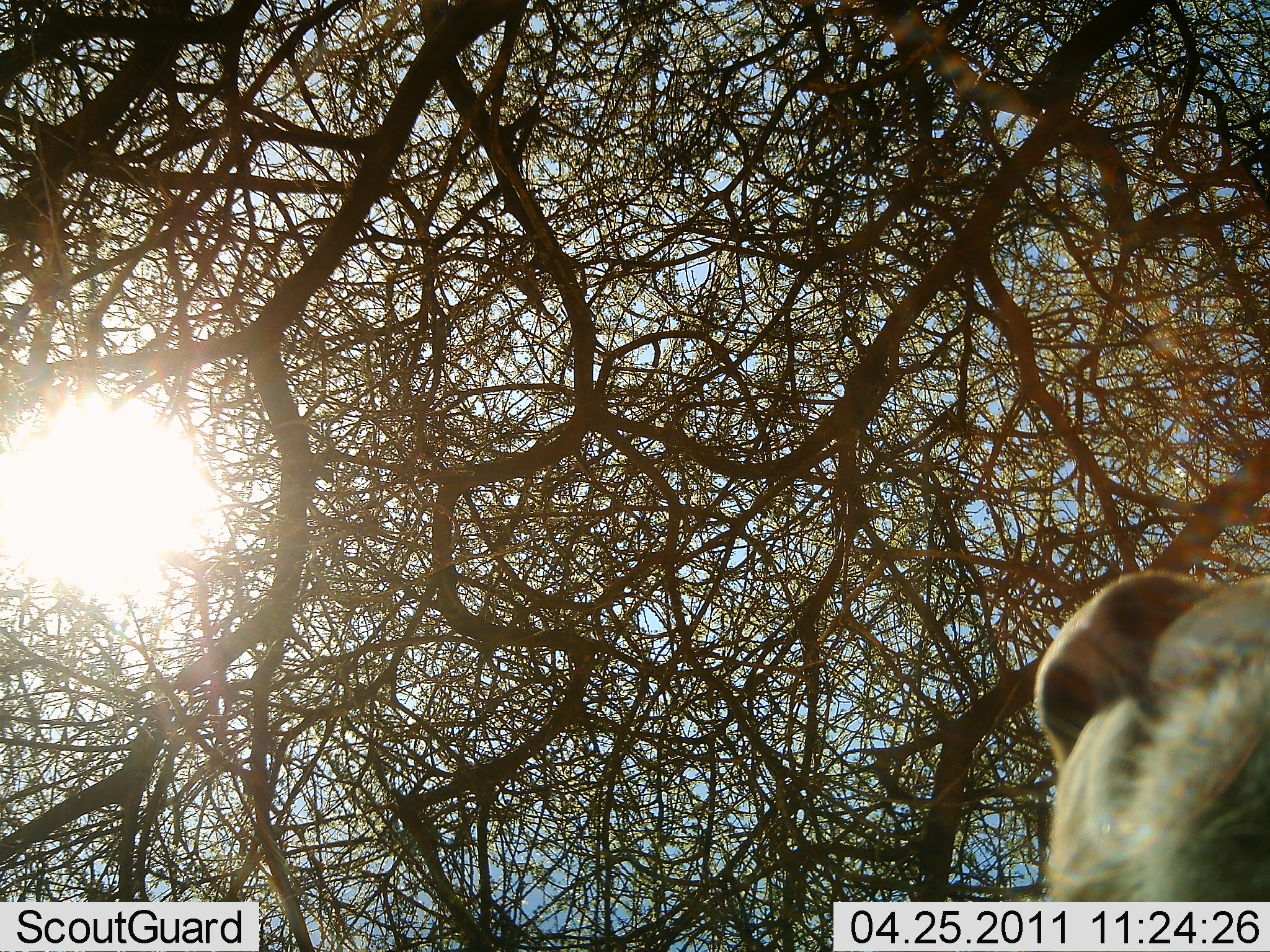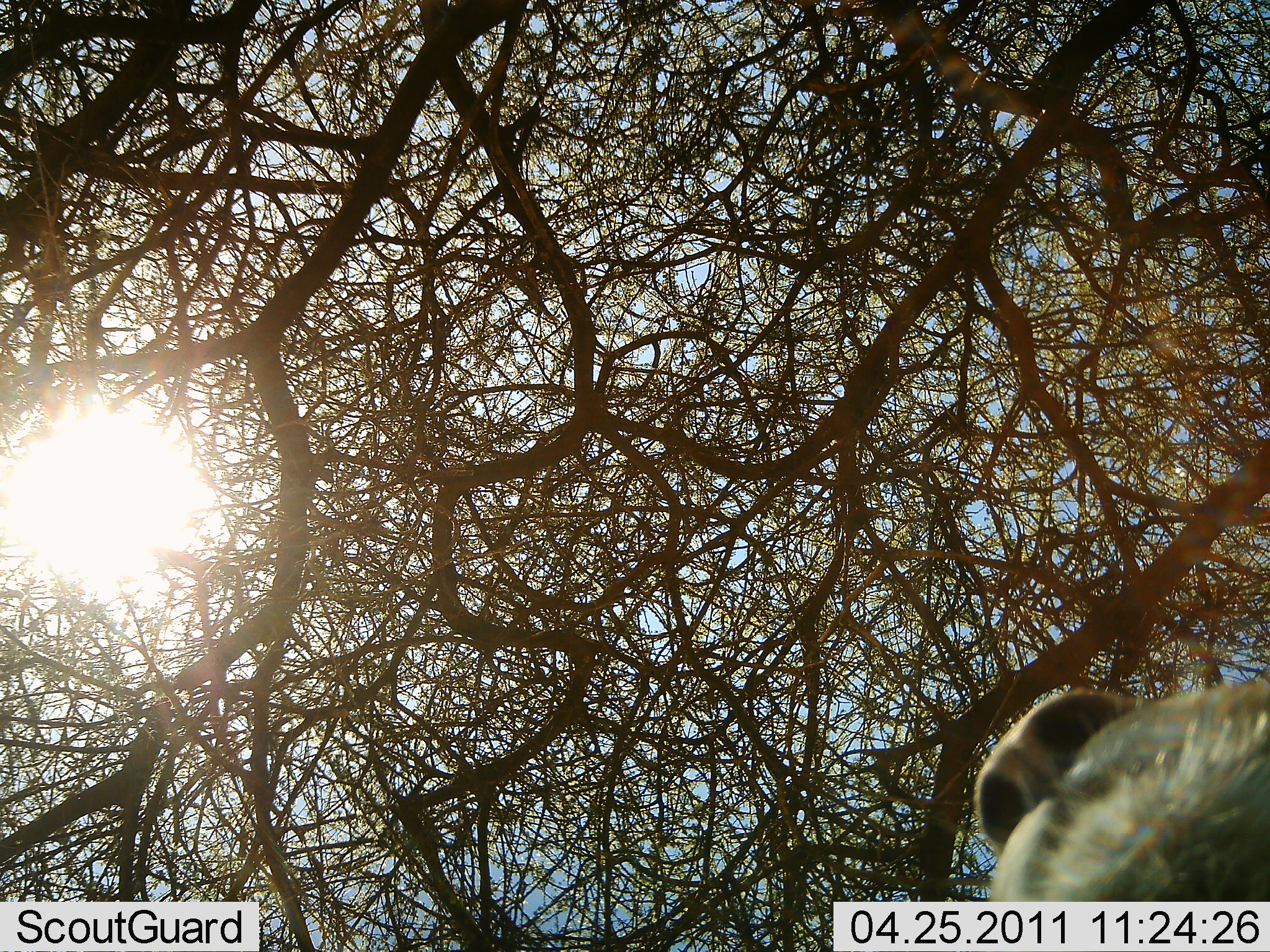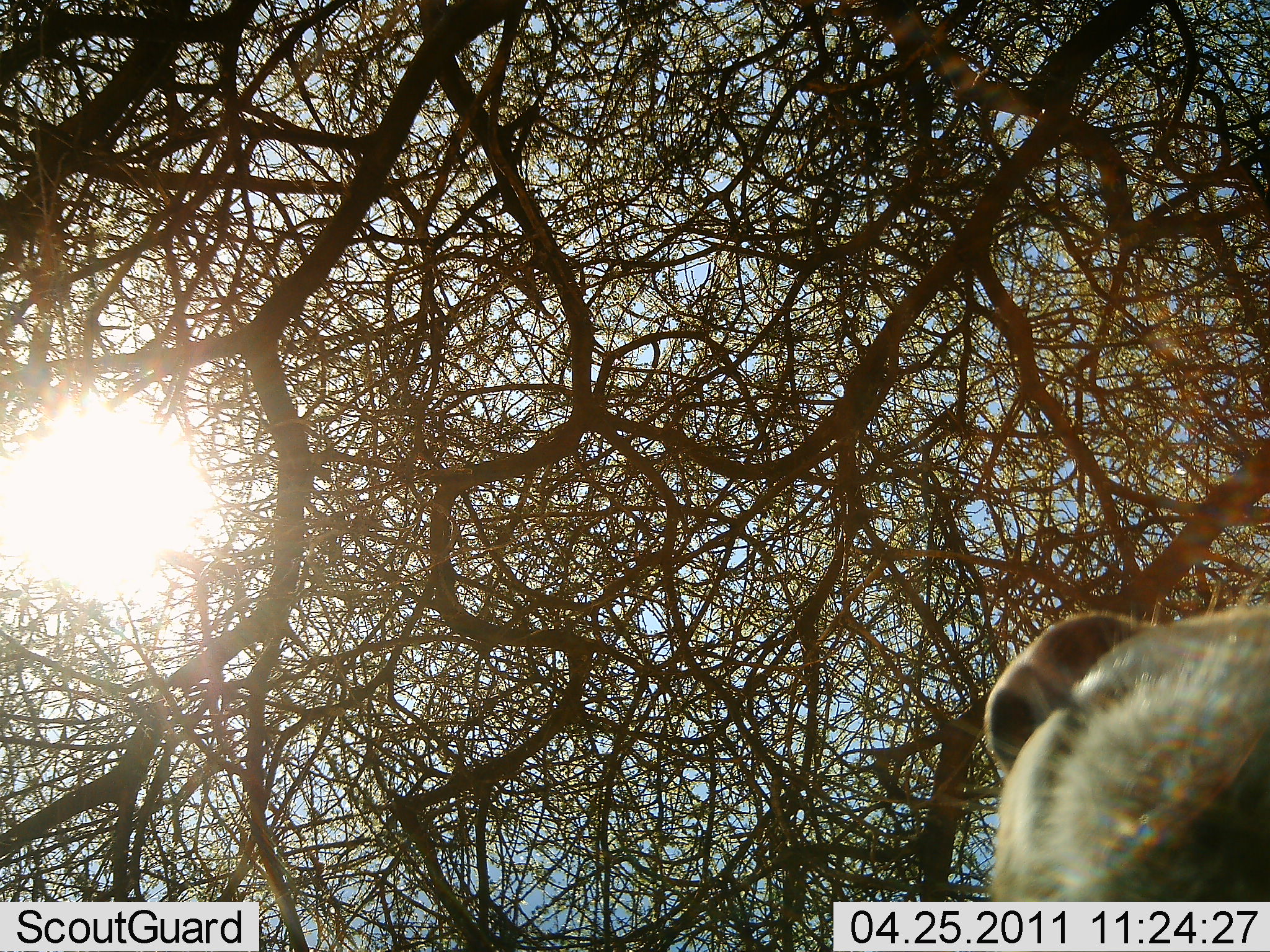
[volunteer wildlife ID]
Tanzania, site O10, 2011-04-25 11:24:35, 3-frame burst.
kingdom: Animalia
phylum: Chordata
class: Mammalia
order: Carnivora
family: Felidae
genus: Panthera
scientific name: Panthera leo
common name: lion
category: lionfemale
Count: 1.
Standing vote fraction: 64%.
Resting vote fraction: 18%.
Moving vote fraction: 9%.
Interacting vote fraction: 9%.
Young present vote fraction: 9%.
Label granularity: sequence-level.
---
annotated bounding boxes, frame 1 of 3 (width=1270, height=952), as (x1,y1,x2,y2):
animal: (1032,569,1270,902)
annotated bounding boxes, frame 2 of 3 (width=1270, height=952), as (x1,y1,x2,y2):
animal: (973,674,1270,902)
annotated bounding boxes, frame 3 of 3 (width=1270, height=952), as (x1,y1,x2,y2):
animal: (983,602,1270,902)